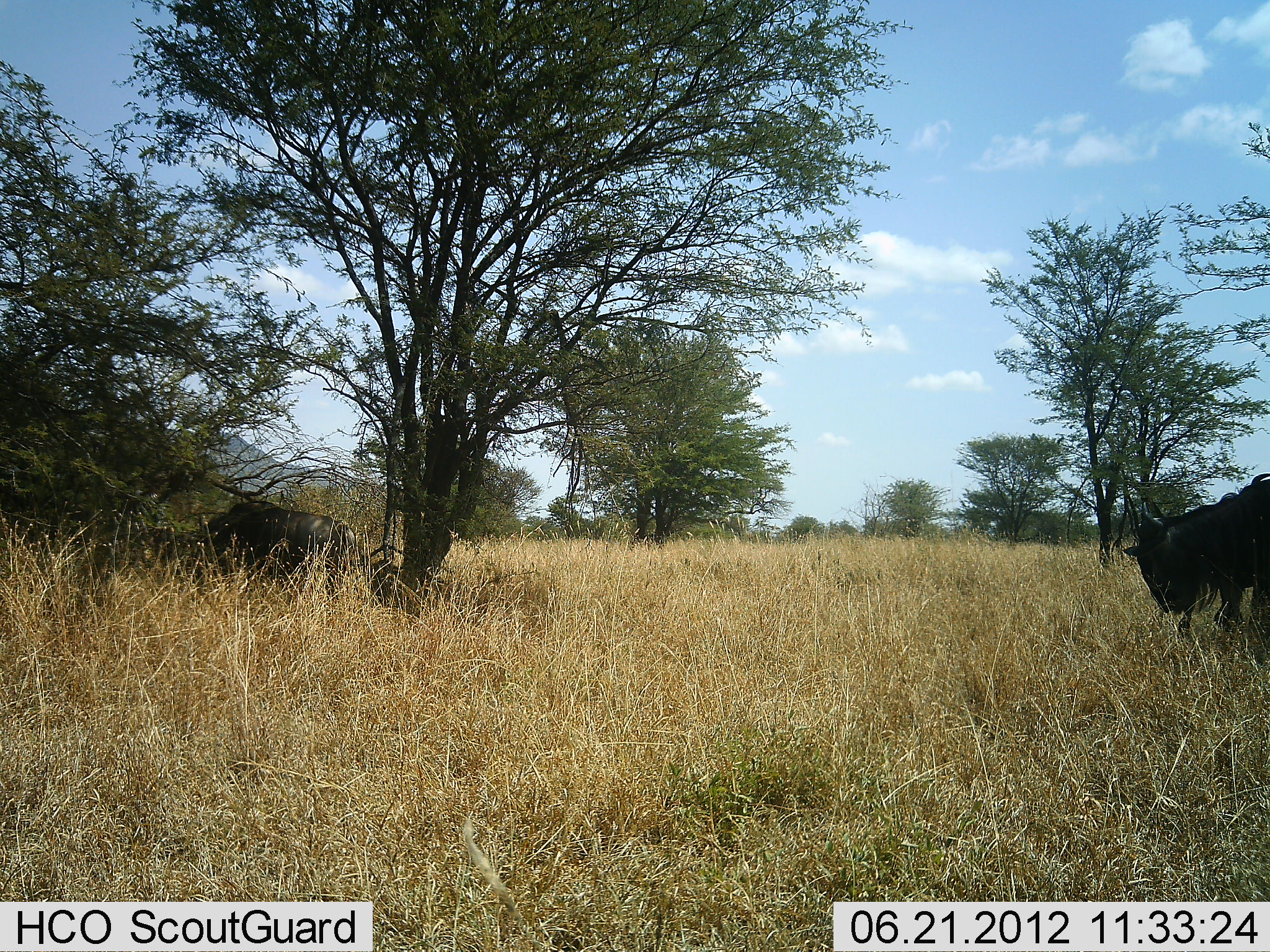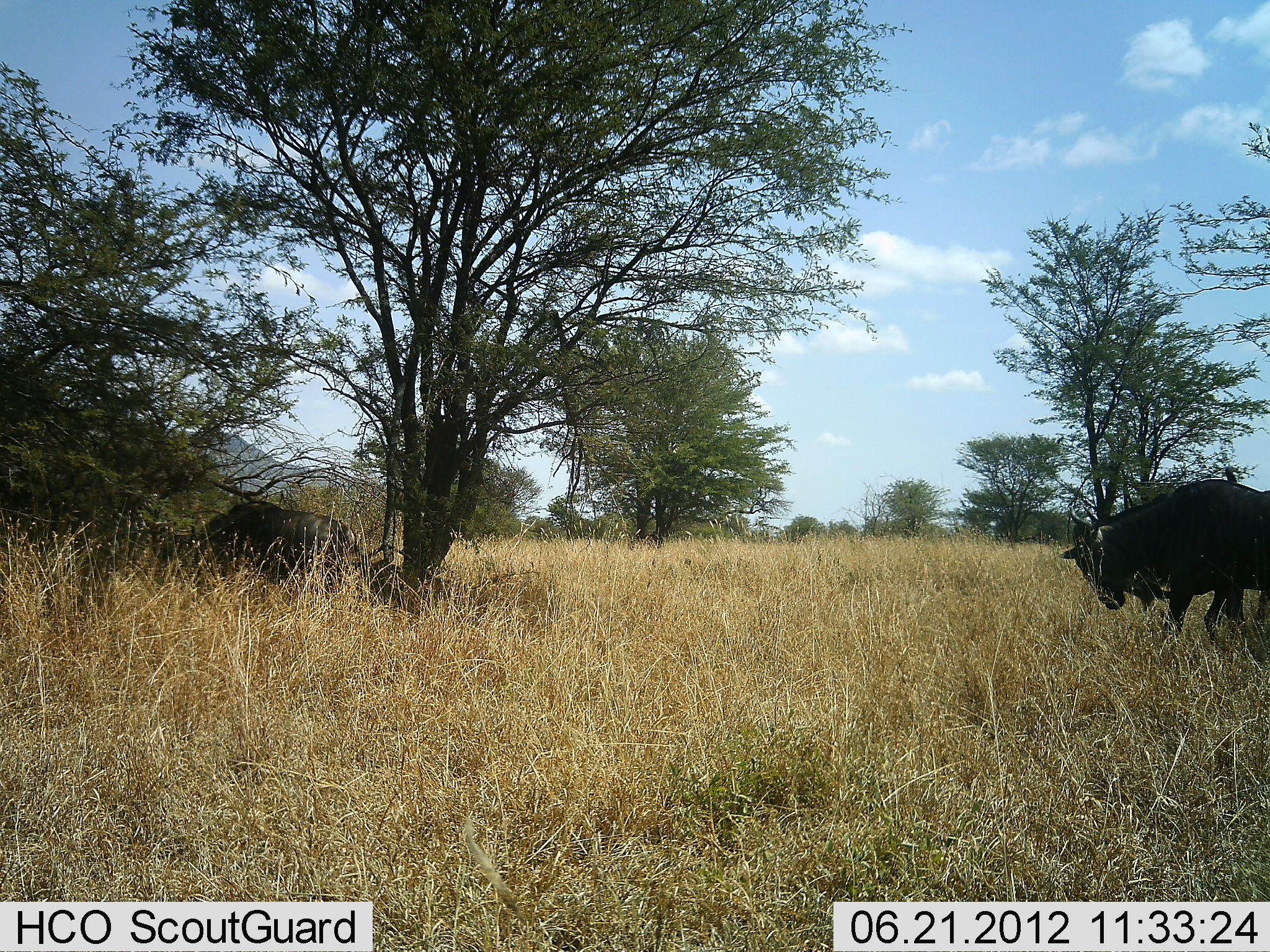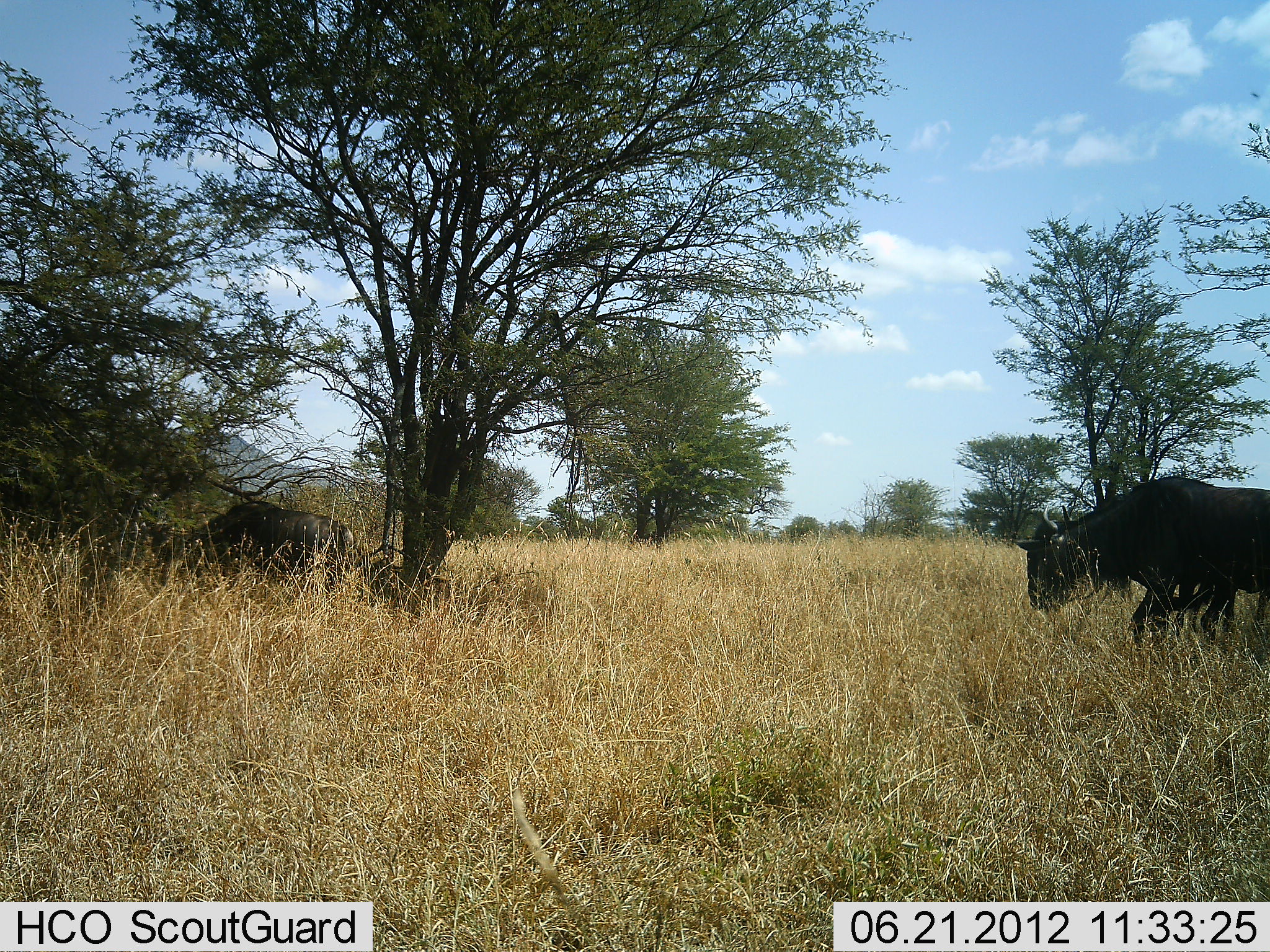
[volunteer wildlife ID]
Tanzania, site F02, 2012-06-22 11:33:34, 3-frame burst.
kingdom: Animalia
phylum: Chordata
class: Mammalia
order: Artiodactyla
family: Bovidae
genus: Connochaetes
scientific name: Connochaetes taurinus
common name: blue wildebeest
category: wildebeest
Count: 2.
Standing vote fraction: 60%.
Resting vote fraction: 0%.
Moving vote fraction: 80%.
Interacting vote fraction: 0%.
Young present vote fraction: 0%.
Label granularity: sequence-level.